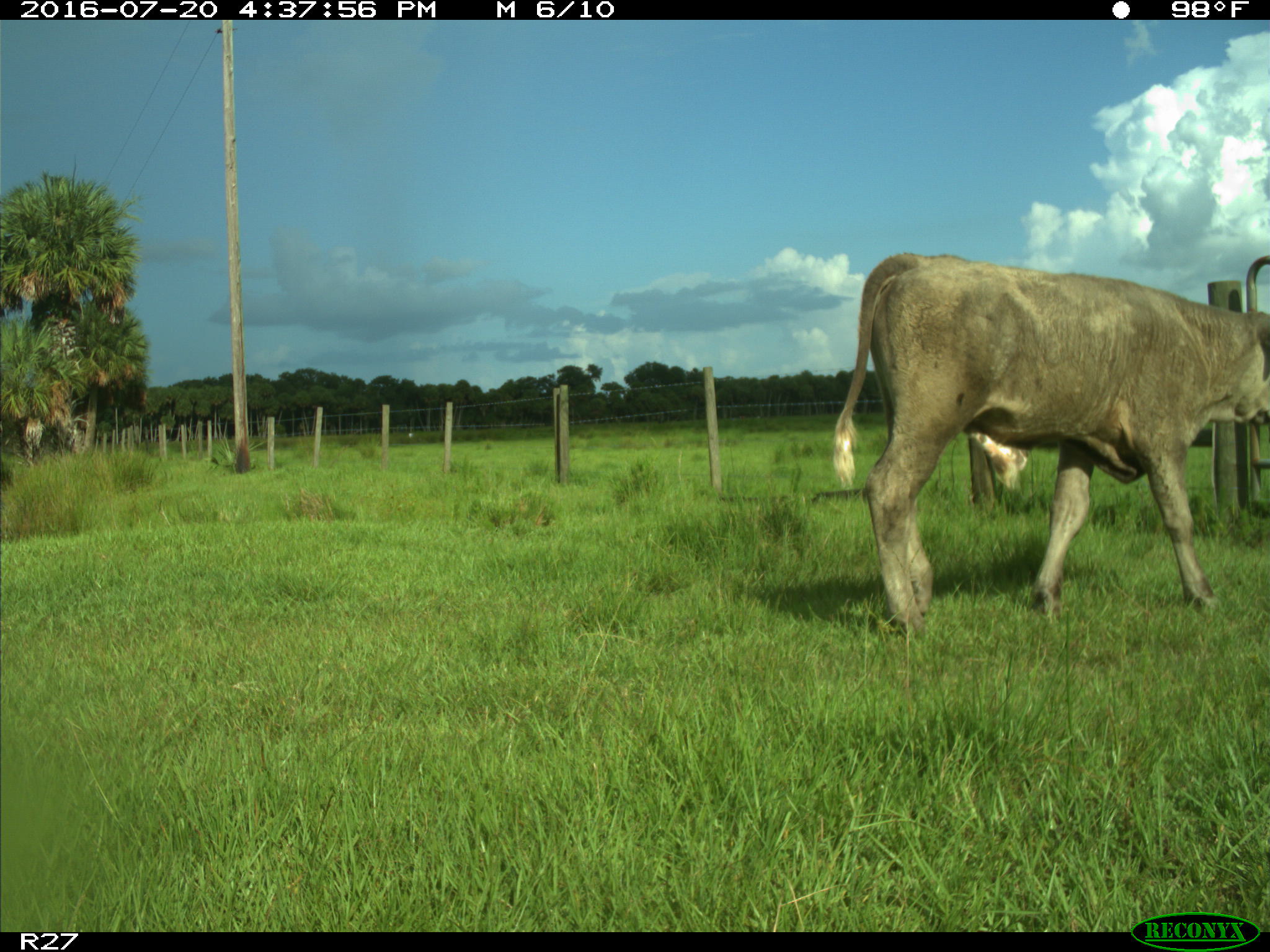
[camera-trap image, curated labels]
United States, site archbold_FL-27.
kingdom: Animalia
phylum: Chordata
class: Mammalia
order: Artiodactyla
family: Bovidae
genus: Bos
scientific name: Bos taurus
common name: domestic cow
Bos taurus (domestic cow).